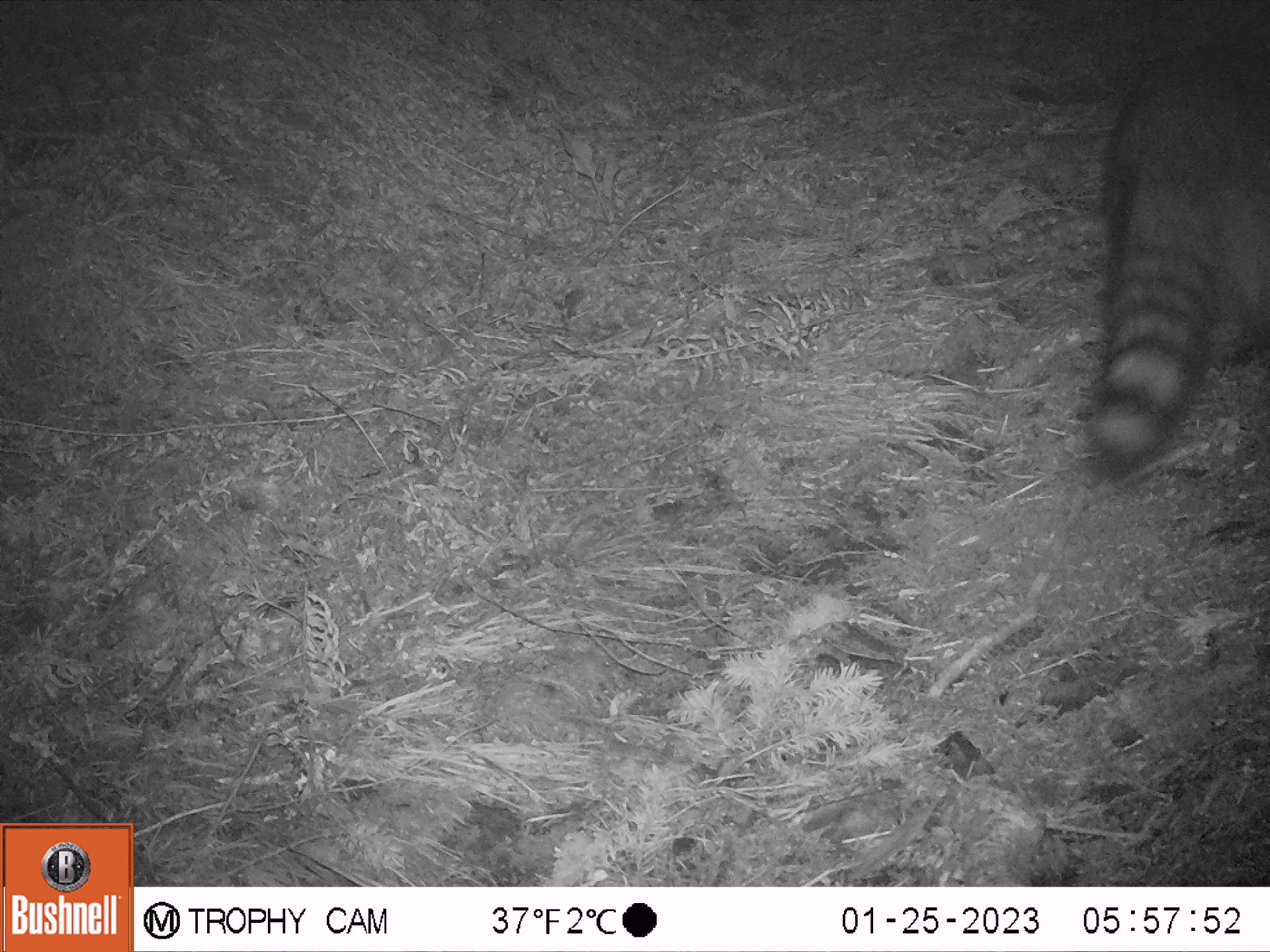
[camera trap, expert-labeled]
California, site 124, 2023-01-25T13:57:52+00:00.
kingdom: Animalia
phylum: Chordata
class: Mammalia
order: Carnivora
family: Procyonidae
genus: Procyon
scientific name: Procyon lotor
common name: raccoon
Raccoon (Procyon lotor).